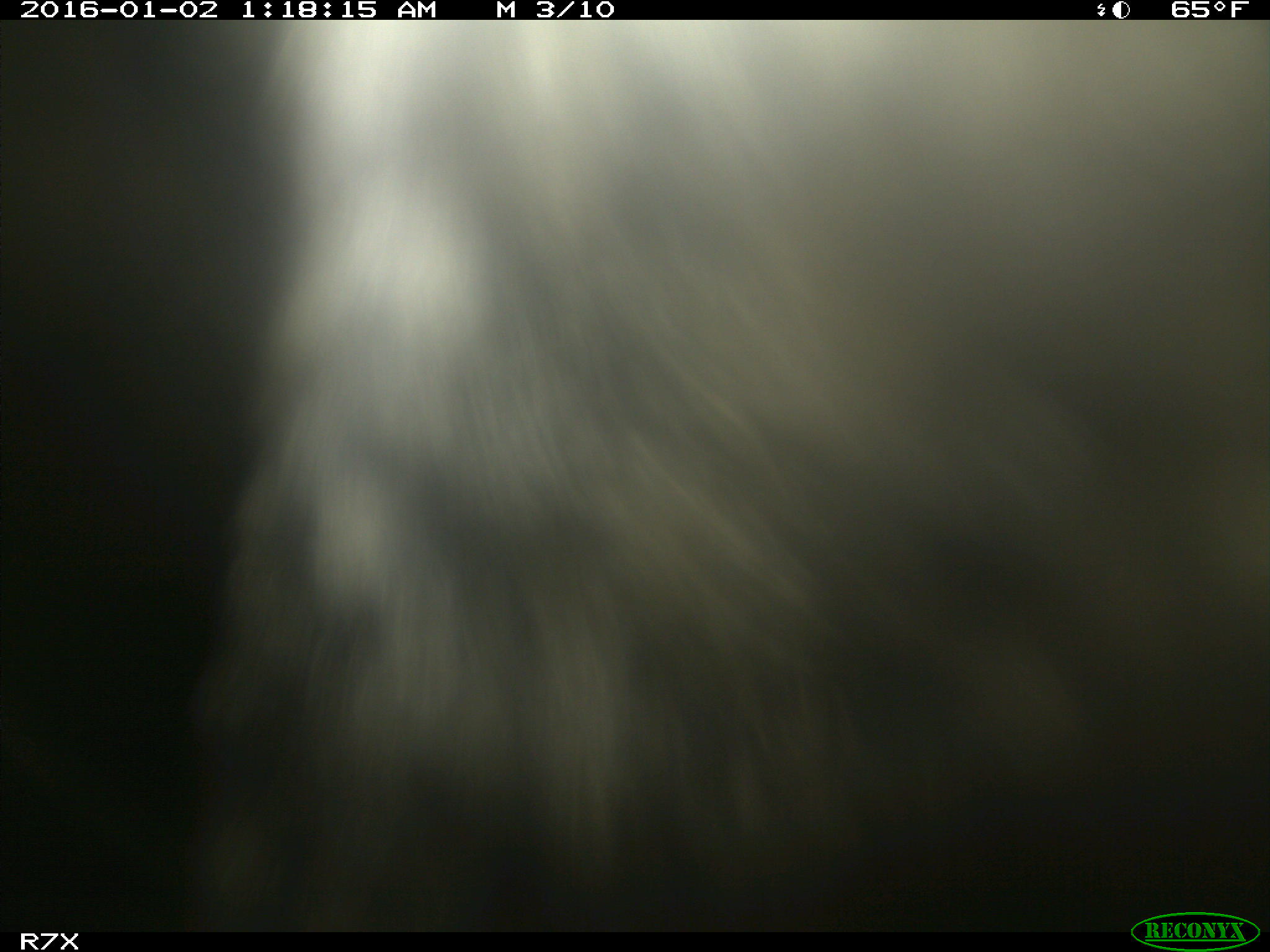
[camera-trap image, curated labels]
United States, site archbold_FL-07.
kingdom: Animalia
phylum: Chordata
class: Mammalia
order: Artiodactyla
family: Bovidae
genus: Bos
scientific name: Bos taurus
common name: domestic cow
Bos taurus (domestic cow).